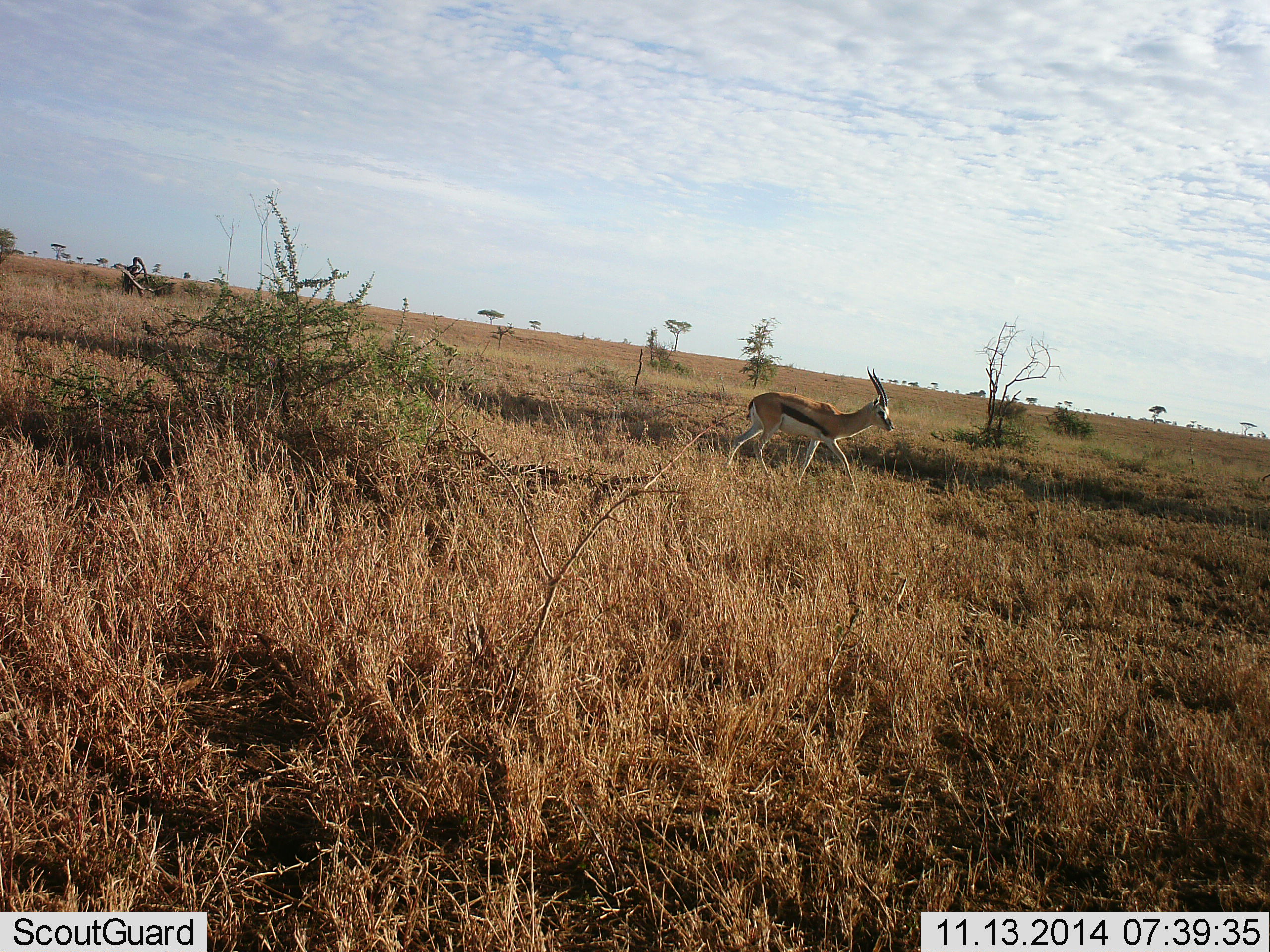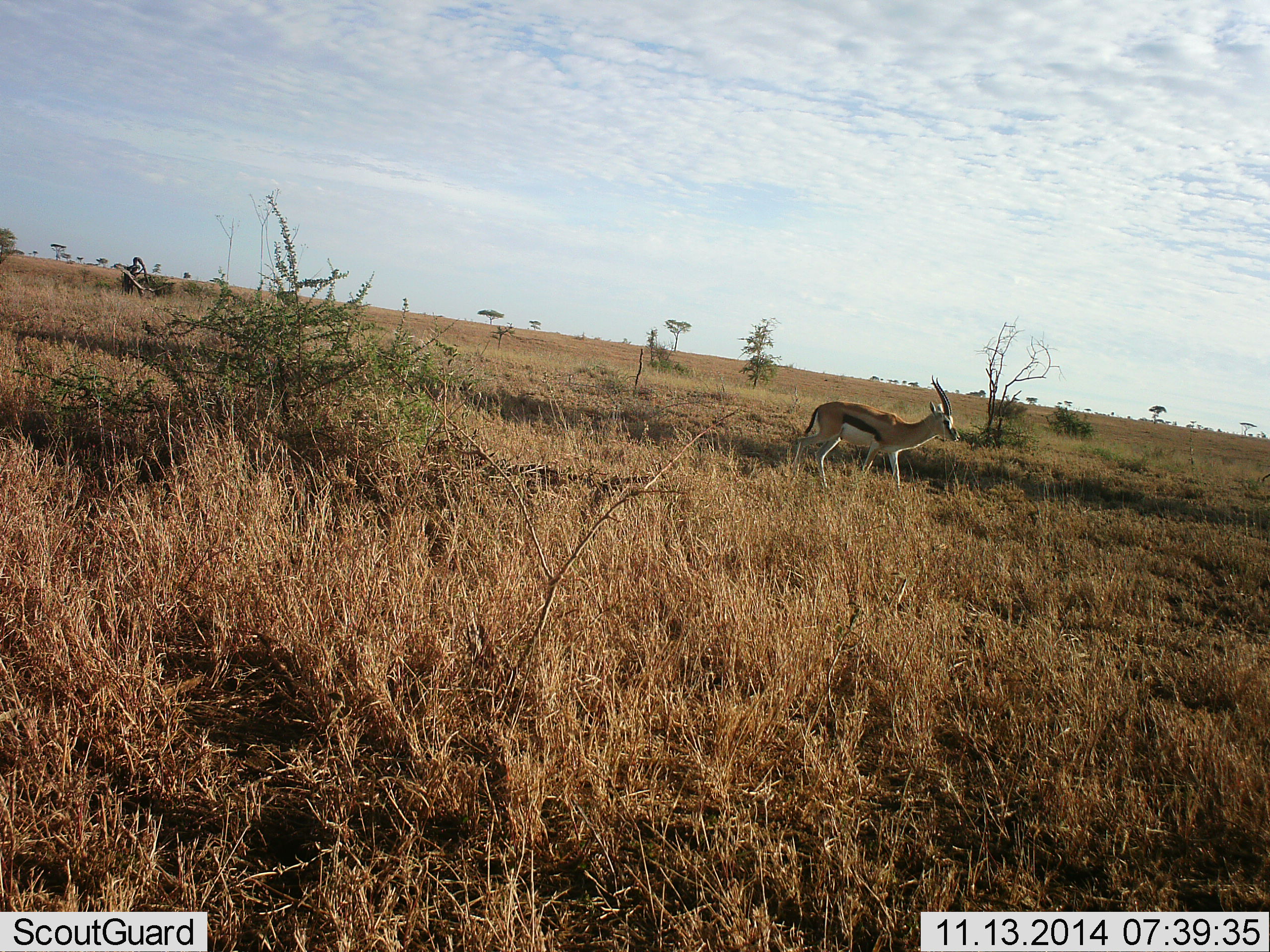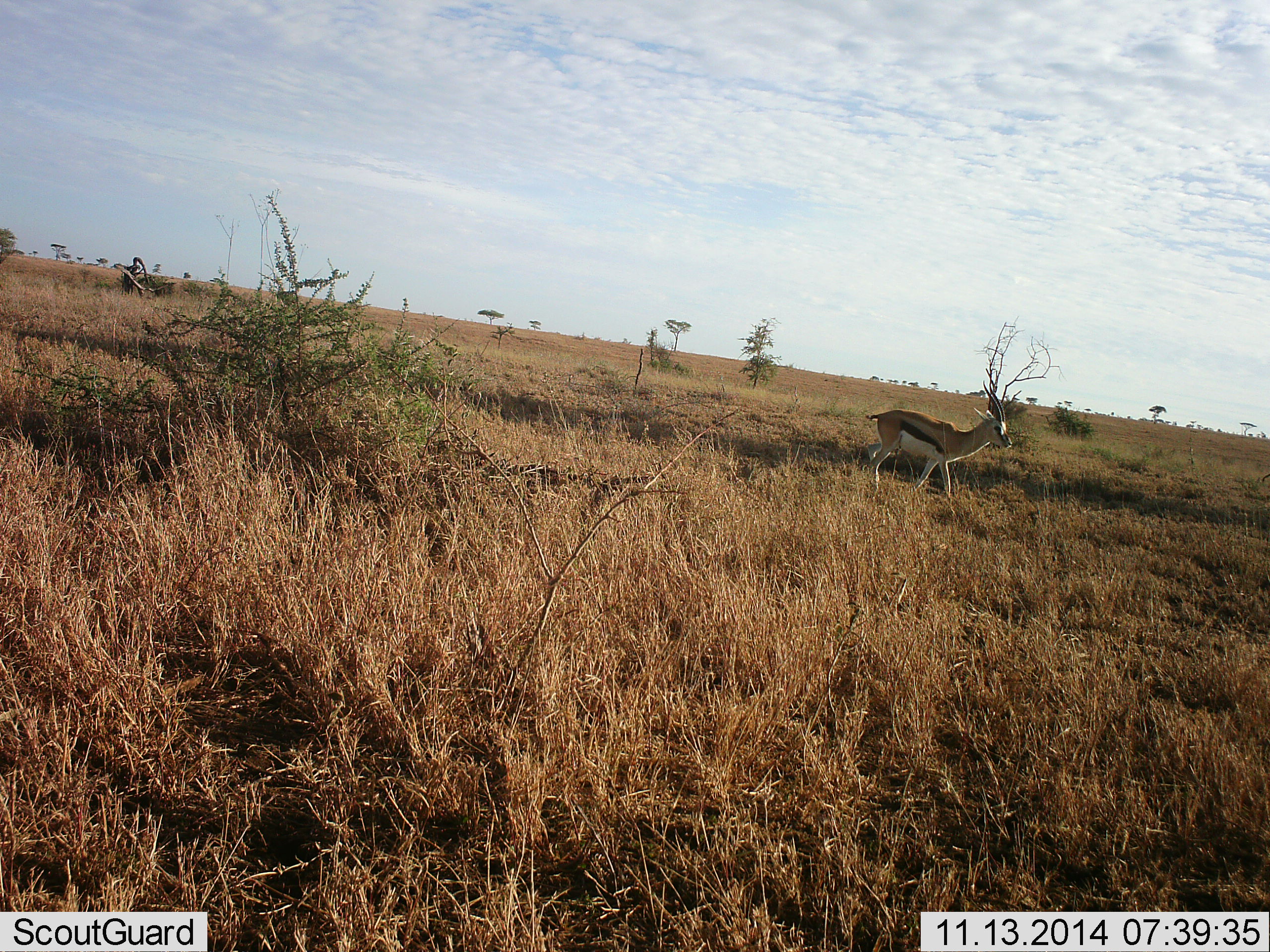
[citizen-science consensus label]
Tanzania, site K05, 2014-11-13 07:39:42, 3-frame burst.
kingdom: Animalia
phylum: Chordata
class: Mammalia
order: Artiodactyla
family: Bovidae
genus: Eudorcas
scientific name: Eudorcas thomsonii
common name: thomson's gazelle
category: gazellethomsons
Gazellethomsons (thomson's gazelle) (Eudorcas thomsonii), count 1. Behavior (volunteer vote fractions): standing 20%, resting 0%, moving 80%, interacting 0%. Young present (vote fraction): 0%. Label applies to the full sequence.